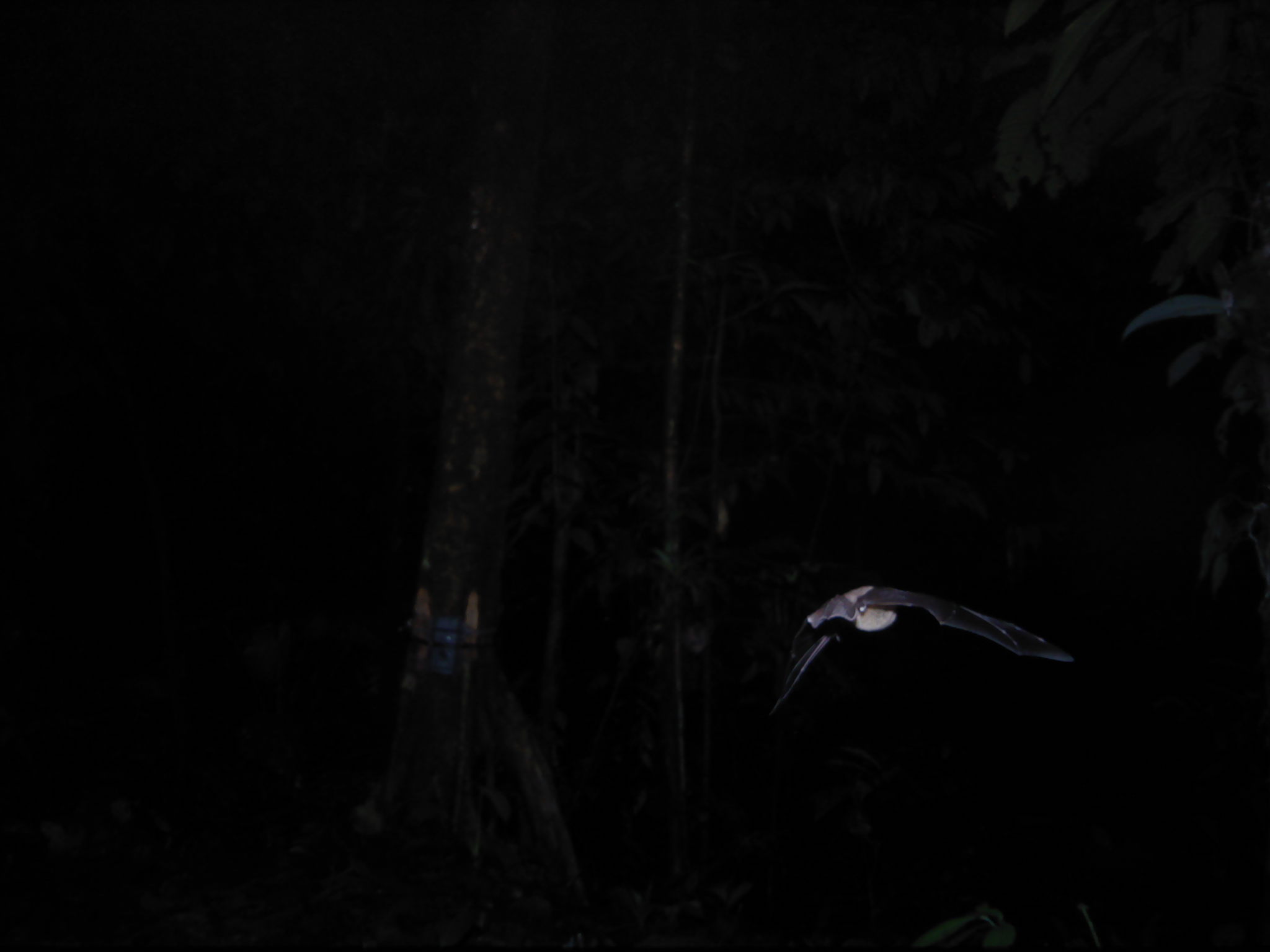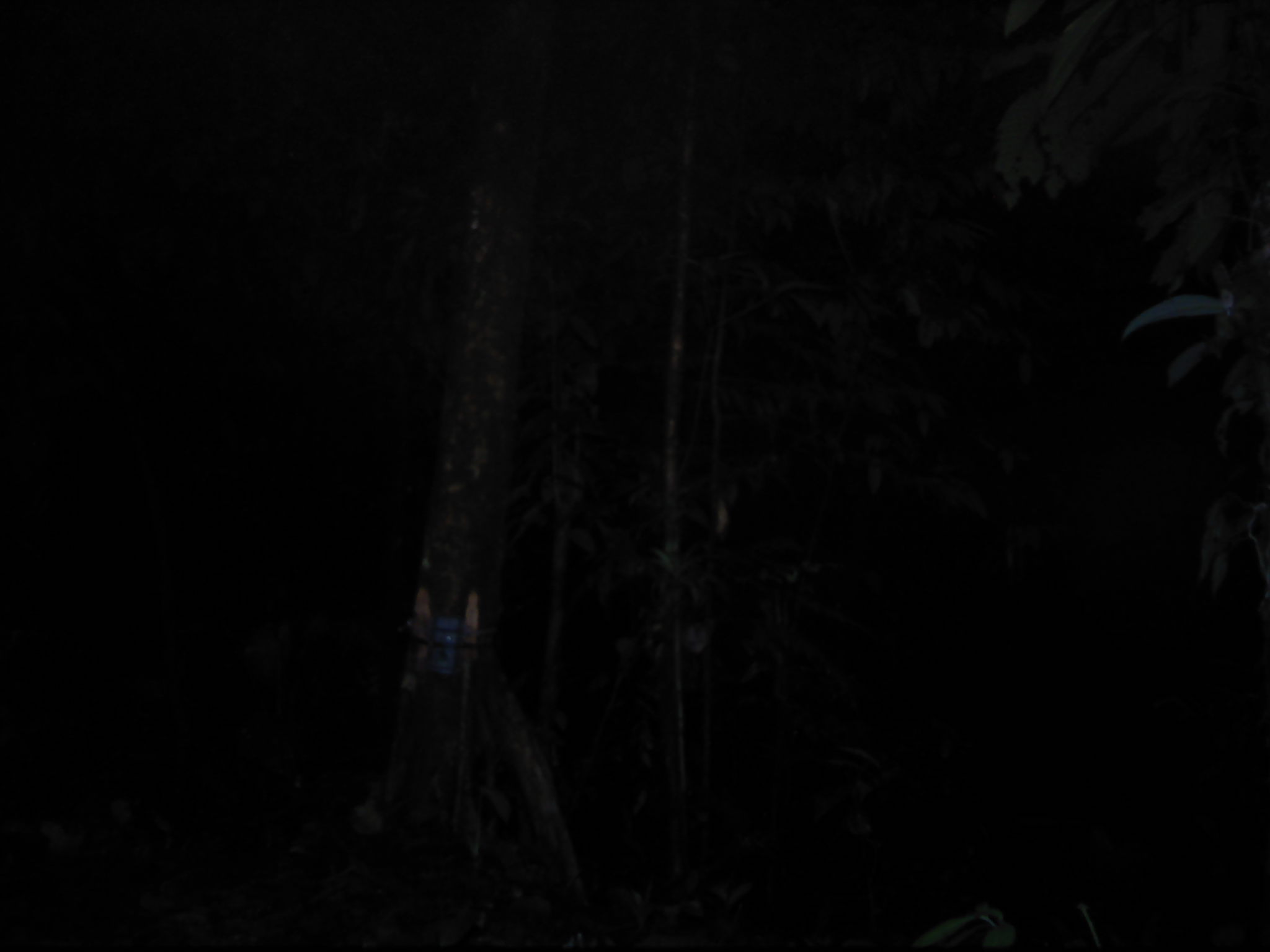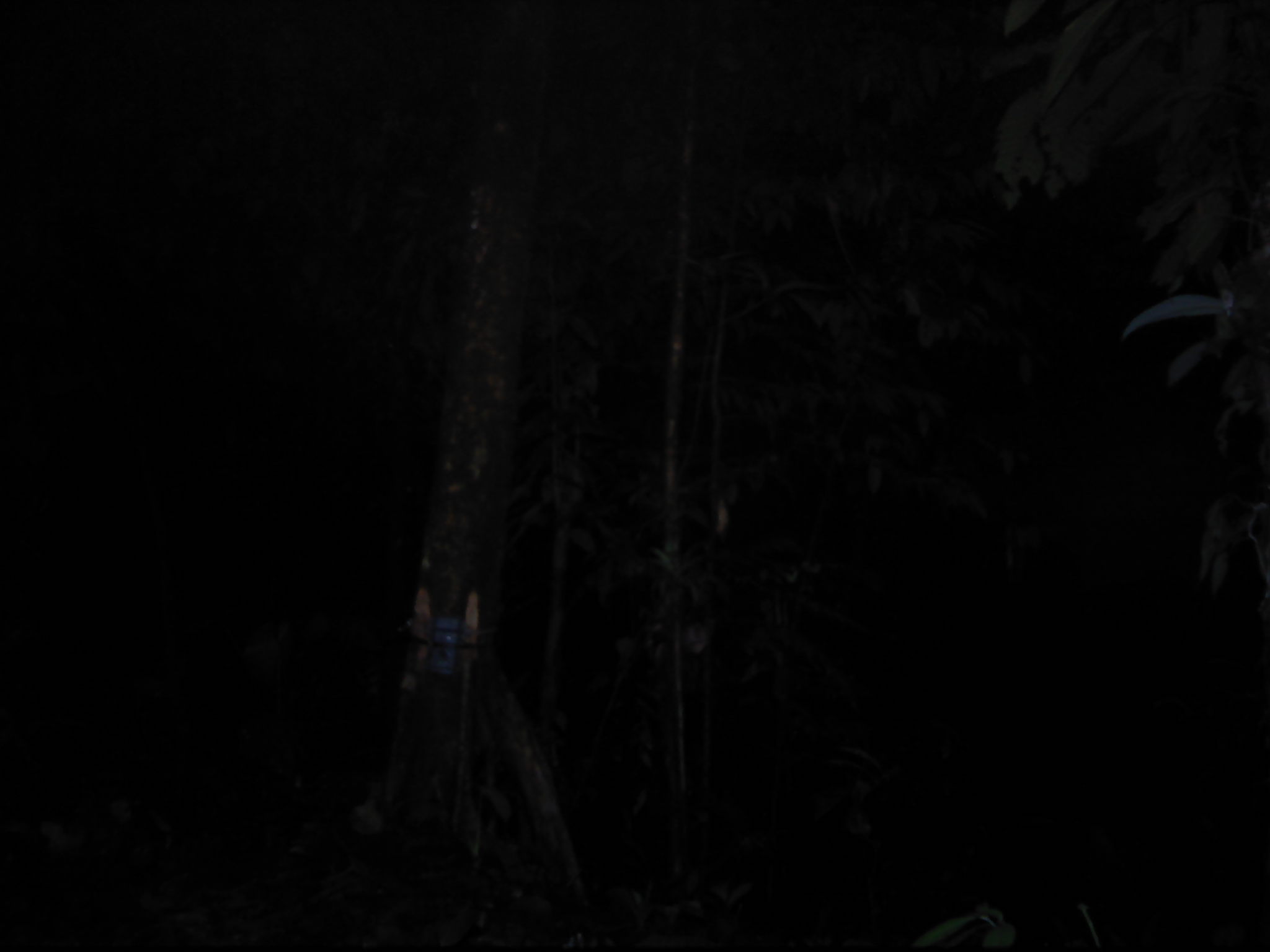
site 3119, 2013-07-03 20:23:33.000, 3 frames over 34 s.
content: unidentified animal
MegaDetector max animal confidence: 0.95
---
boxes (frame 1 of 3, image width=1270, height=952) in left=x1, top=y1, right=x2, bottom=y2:
unknown: left=766, top=583, right=1074, bottom=715